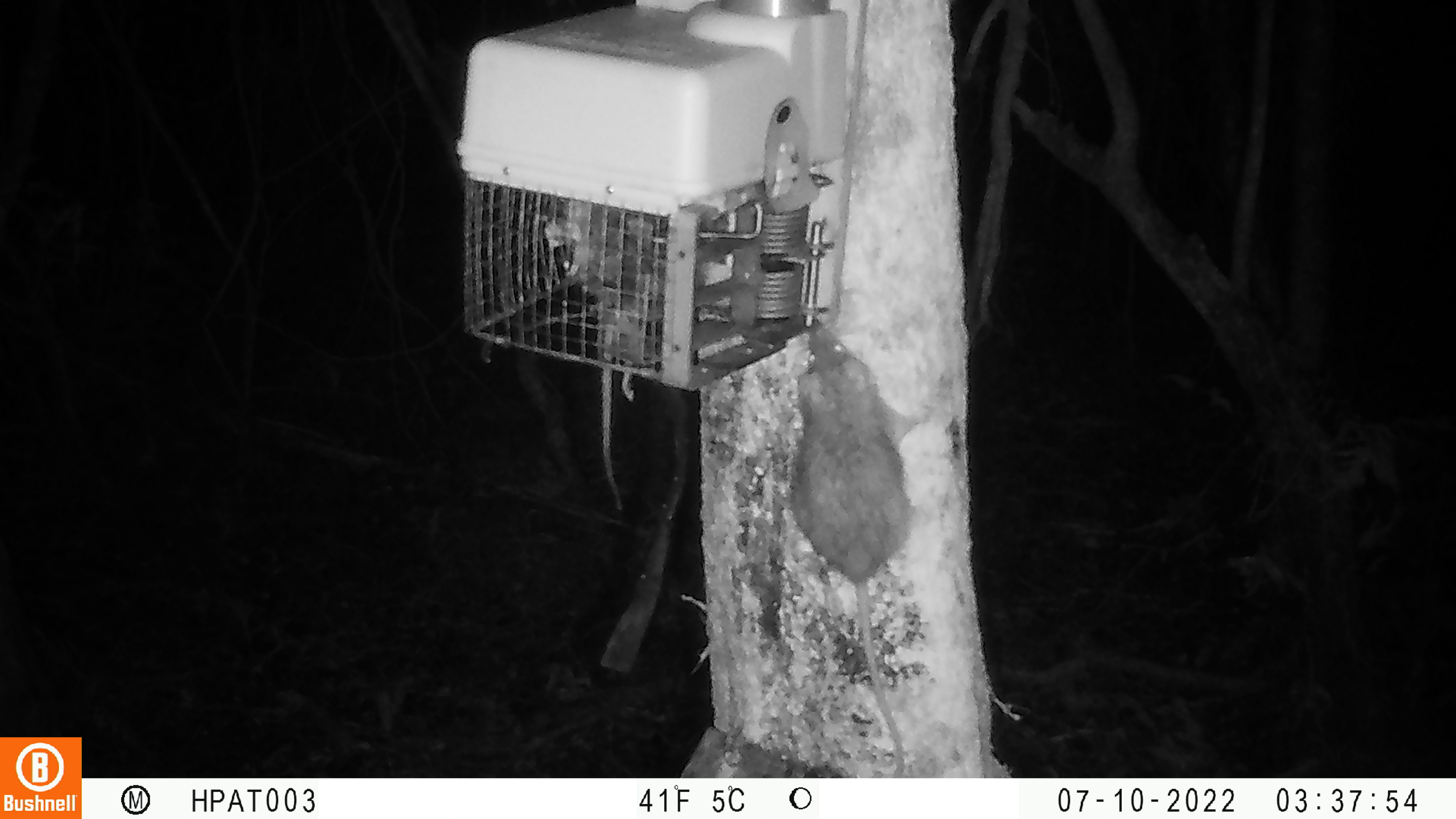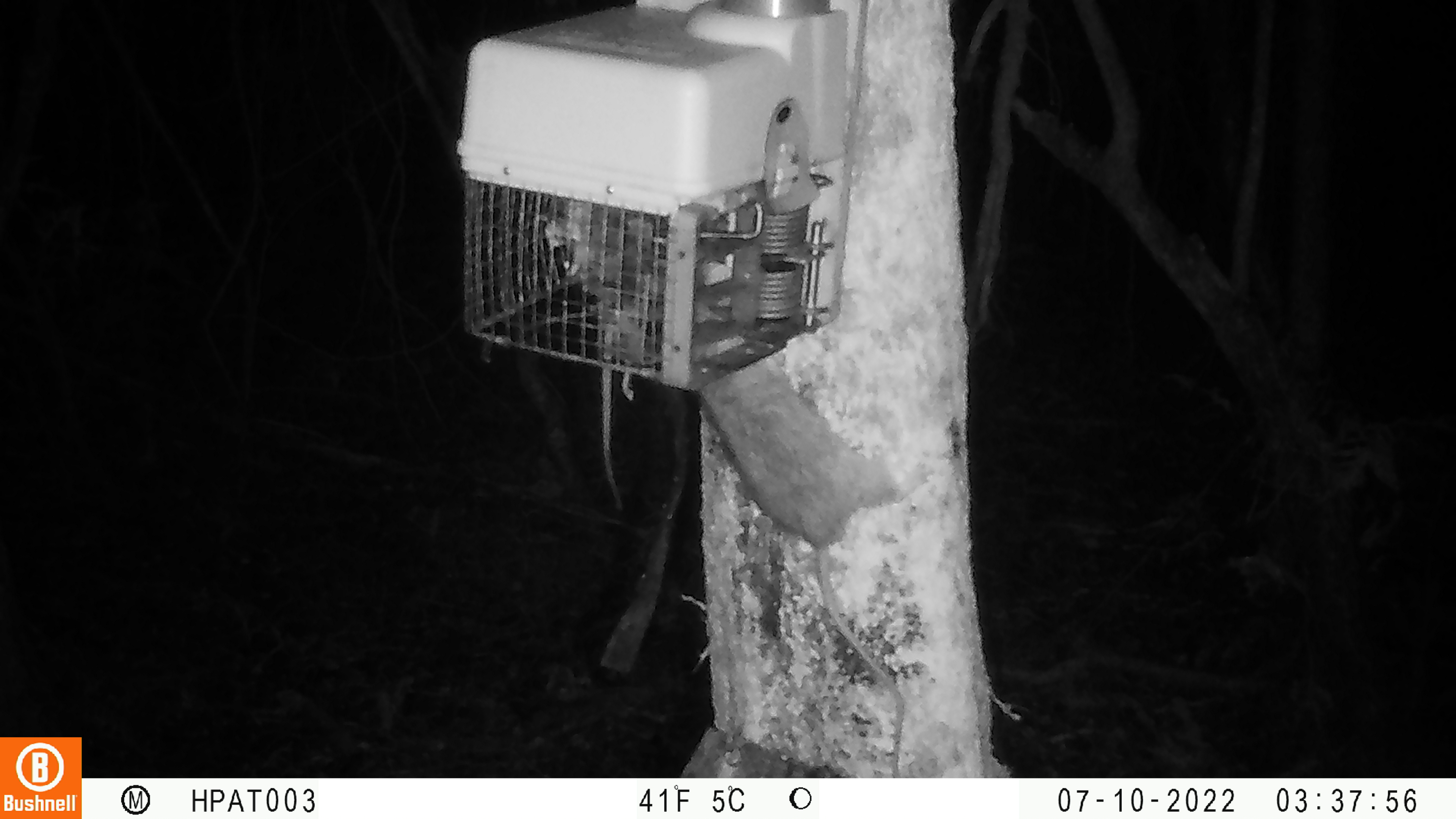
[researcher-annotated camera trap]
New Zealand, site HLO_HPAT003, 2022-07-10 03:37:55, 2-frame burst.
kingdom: Animalia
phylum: Chordata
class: Mammalia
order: Rodentia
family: Muridae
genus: Rattus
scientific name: Rattus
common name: rat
Rat (Rattus).